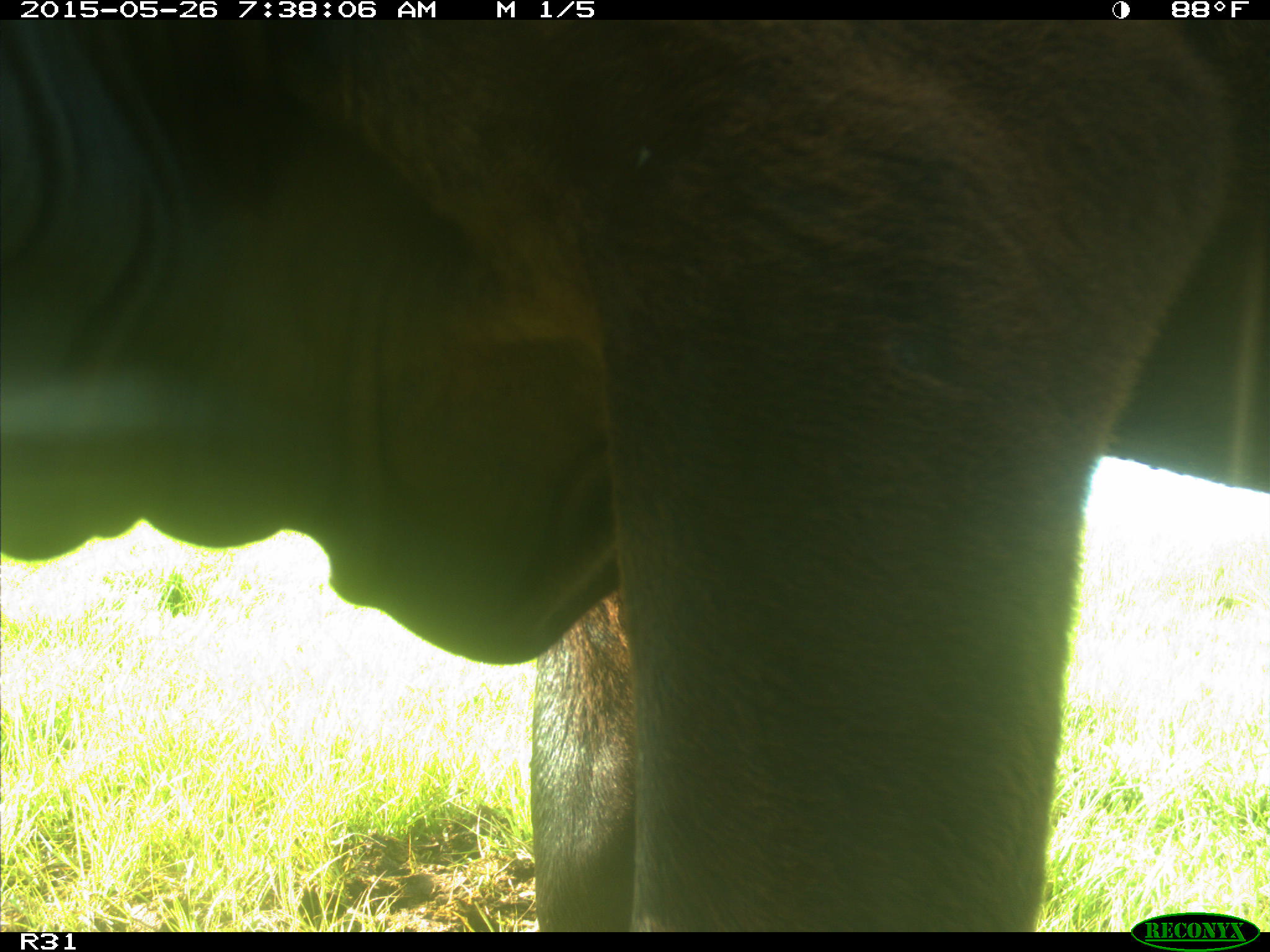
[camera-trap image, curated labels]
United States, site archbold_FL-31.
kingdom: Animalia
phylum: Chordata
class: Mammalia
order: Artiodactyla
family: Bovidae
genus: Bos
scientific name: Bos taurus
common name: domestic cow